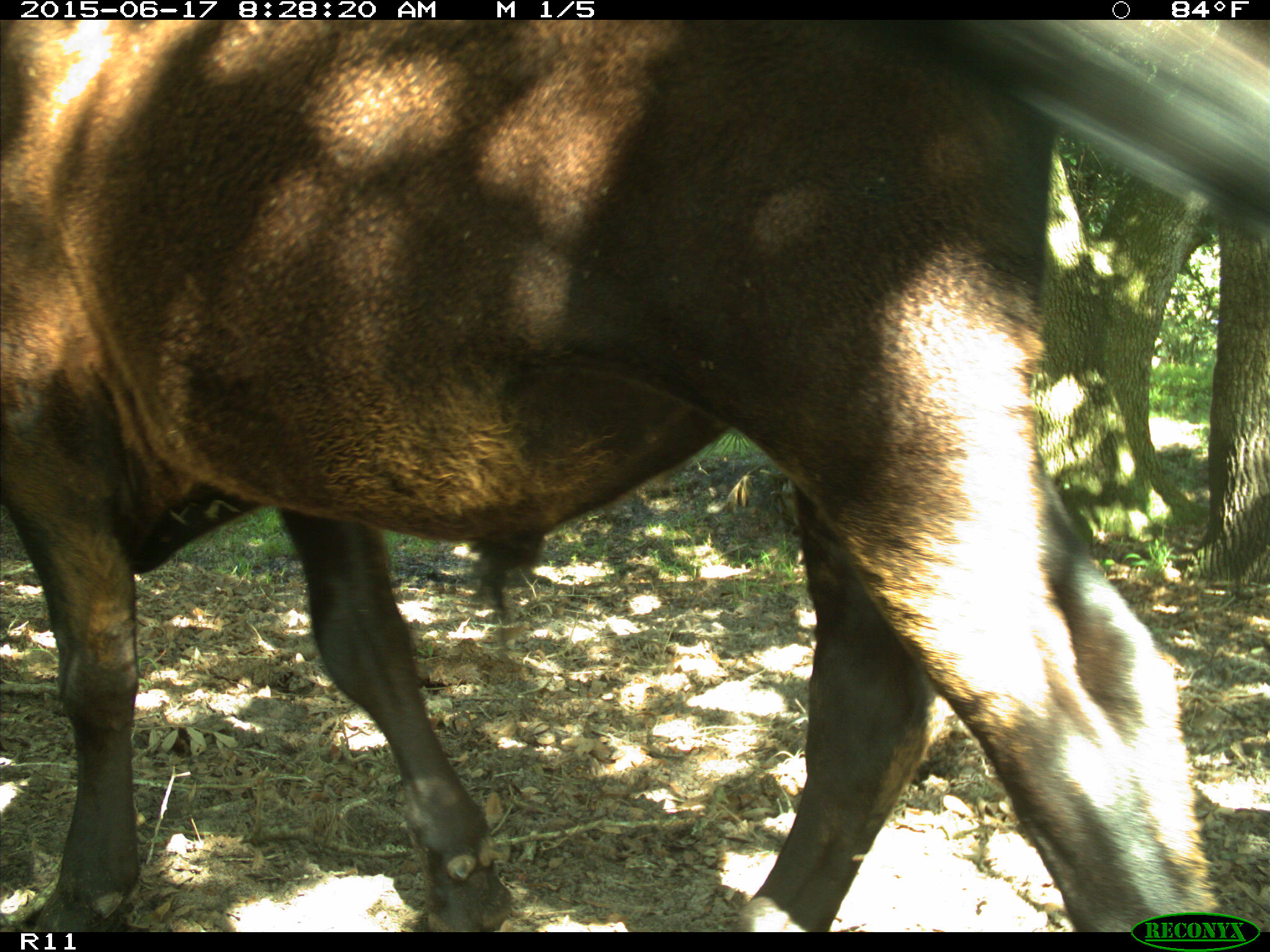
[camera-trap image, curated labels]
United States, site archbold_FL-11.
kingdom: Animalia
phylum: Chordata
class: Mammalia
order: Artiodactyla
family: Bovidae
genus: Bos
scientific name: Bos taurus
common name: domestic cow